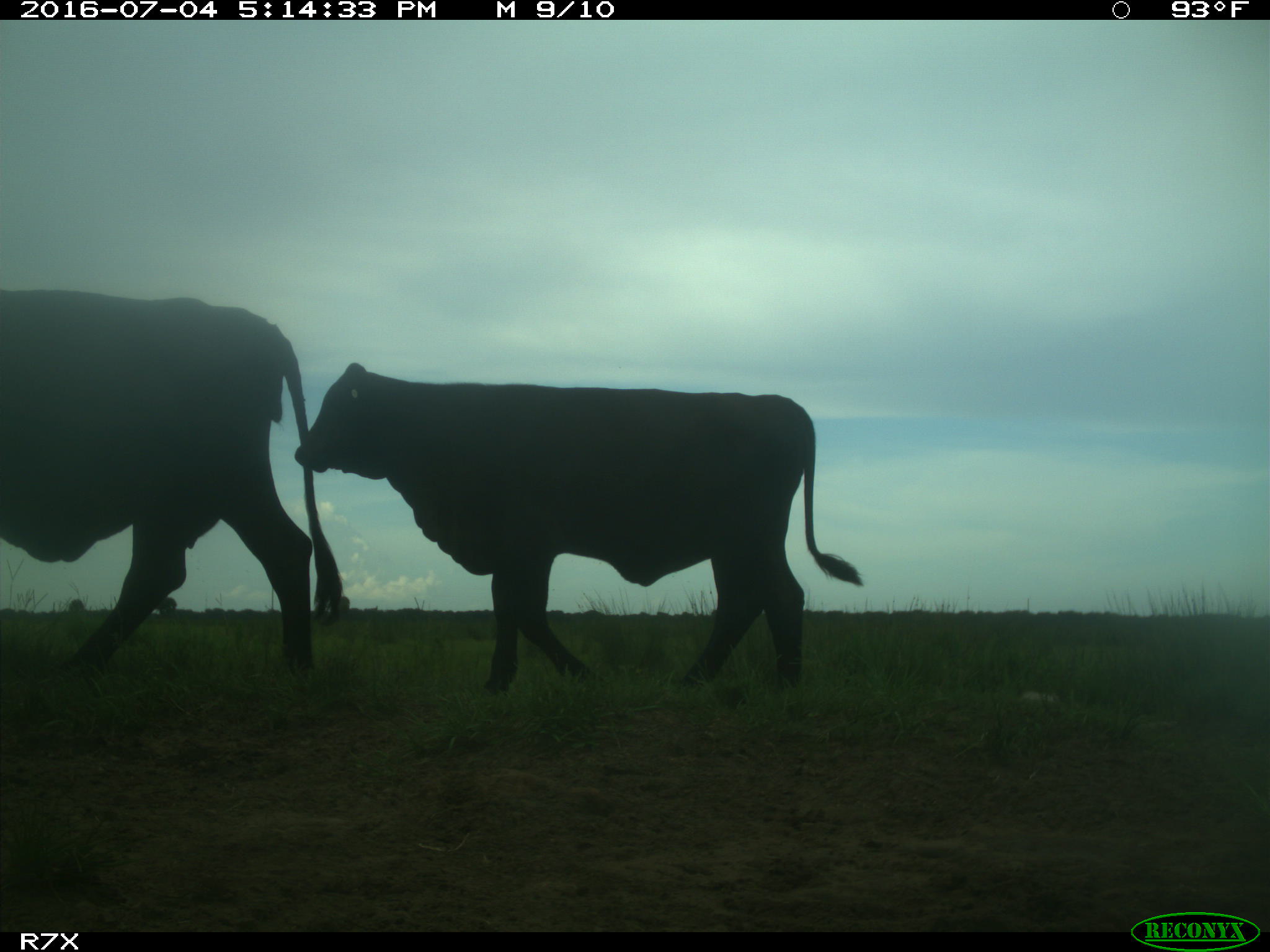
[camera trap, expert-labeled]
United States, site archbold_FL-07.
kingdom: Animalia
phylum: Chordata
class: Mammalia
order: Artiodactyla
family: Bovidae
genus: Bos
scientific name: Bos taurus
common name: domestic cow